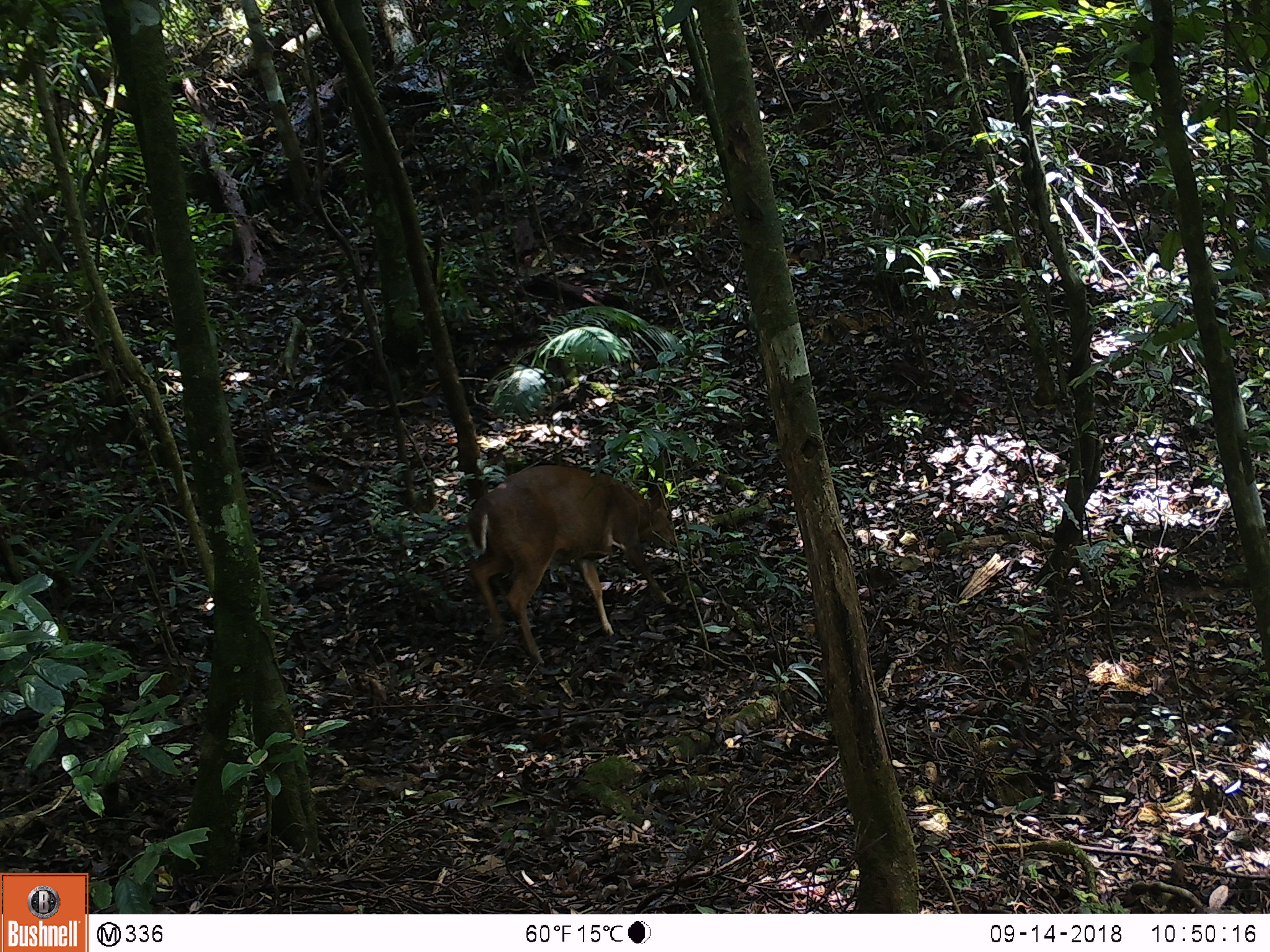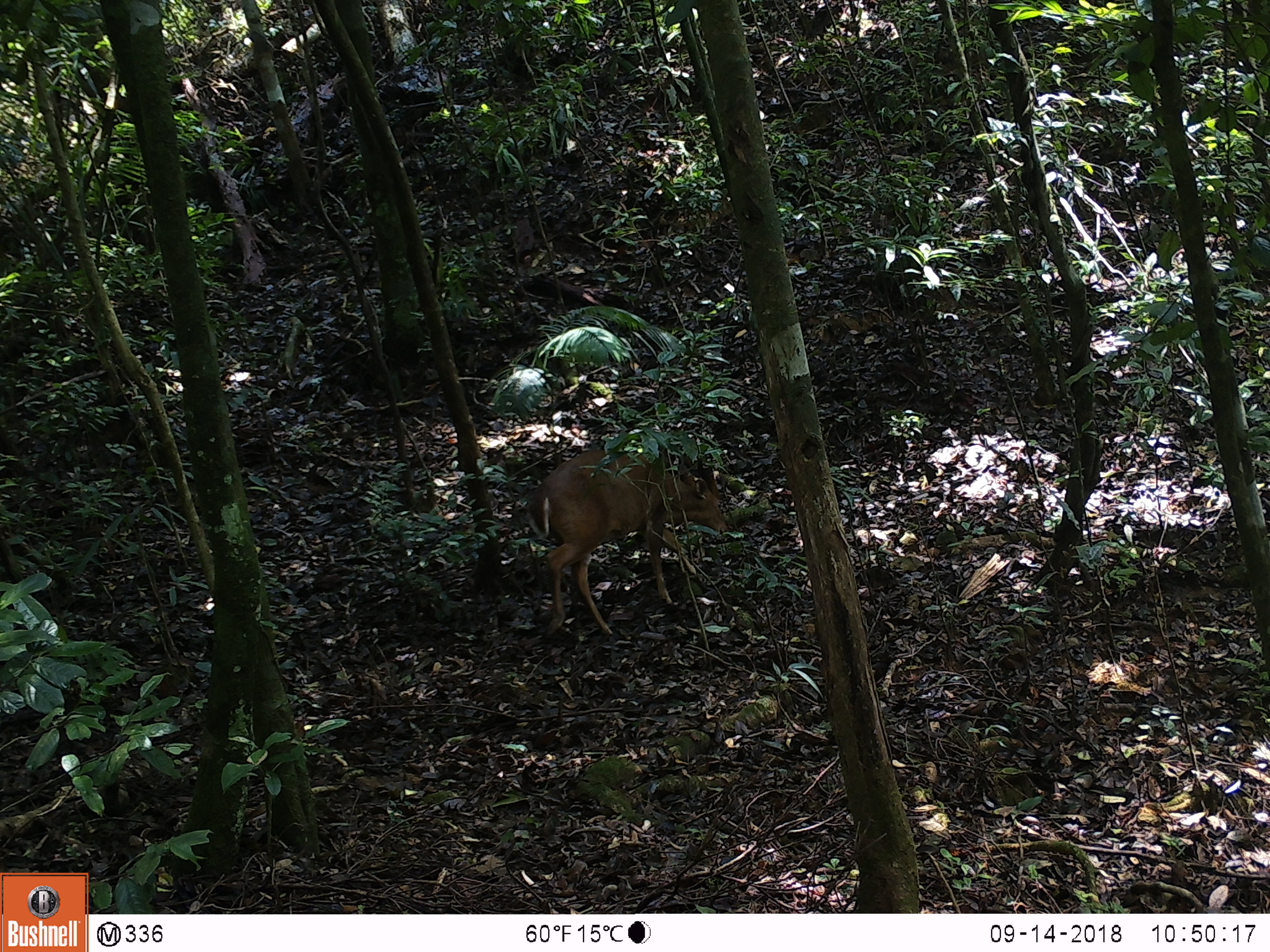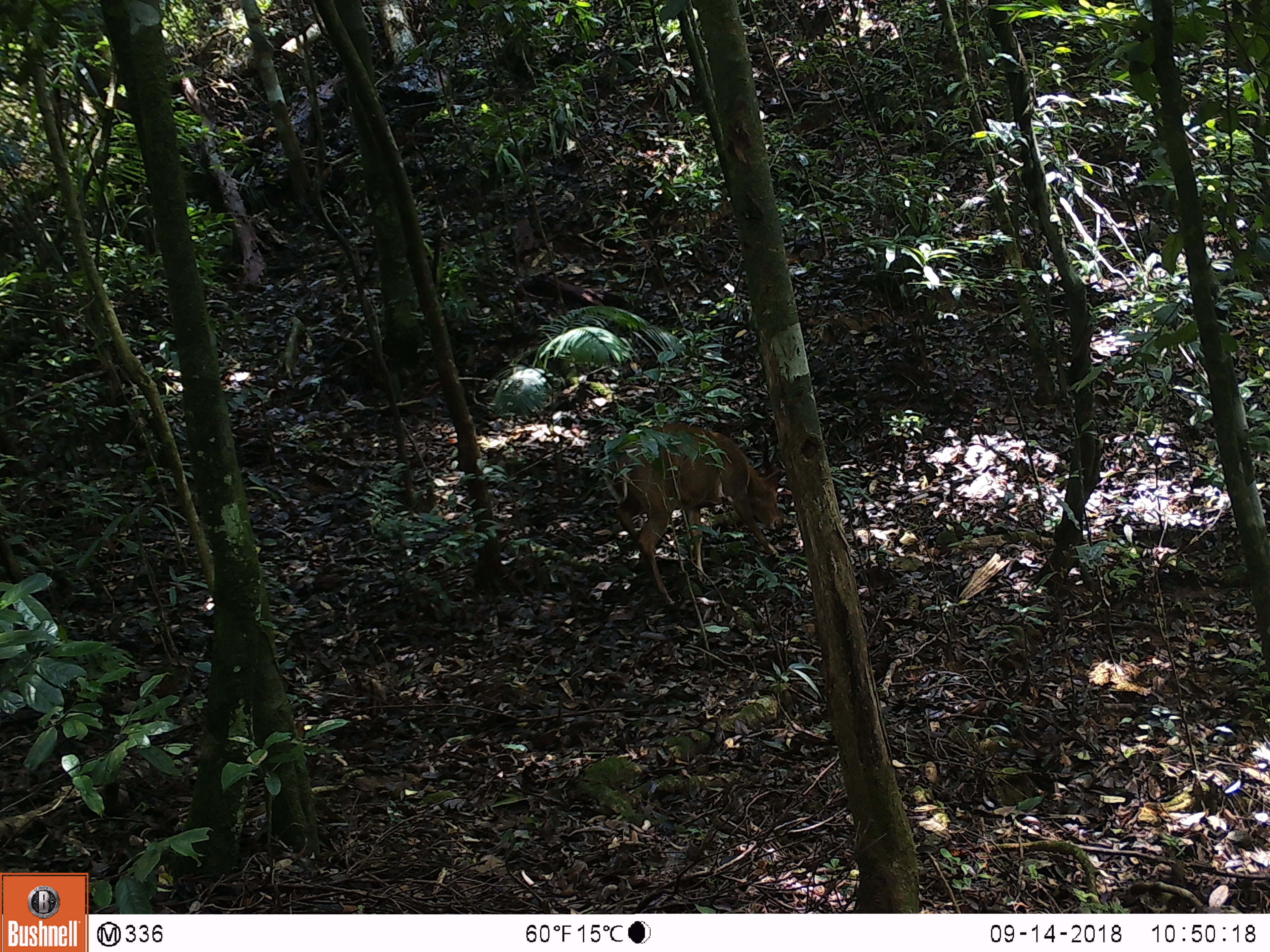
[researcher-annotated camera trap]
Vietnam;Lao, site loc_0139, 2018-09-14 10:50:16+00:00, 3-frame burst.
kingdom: Animalia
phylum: Chordata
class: Mammalia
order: Artiodactyla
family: Cervidae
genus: Muntiacus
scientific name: Muntiacus vuquangensis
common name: large-antlered muntjac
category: large antlered muntjac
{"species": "large antlered muntjac (large-antlered muntjac) (Muntiacus vuquangensis)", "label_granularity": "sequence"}